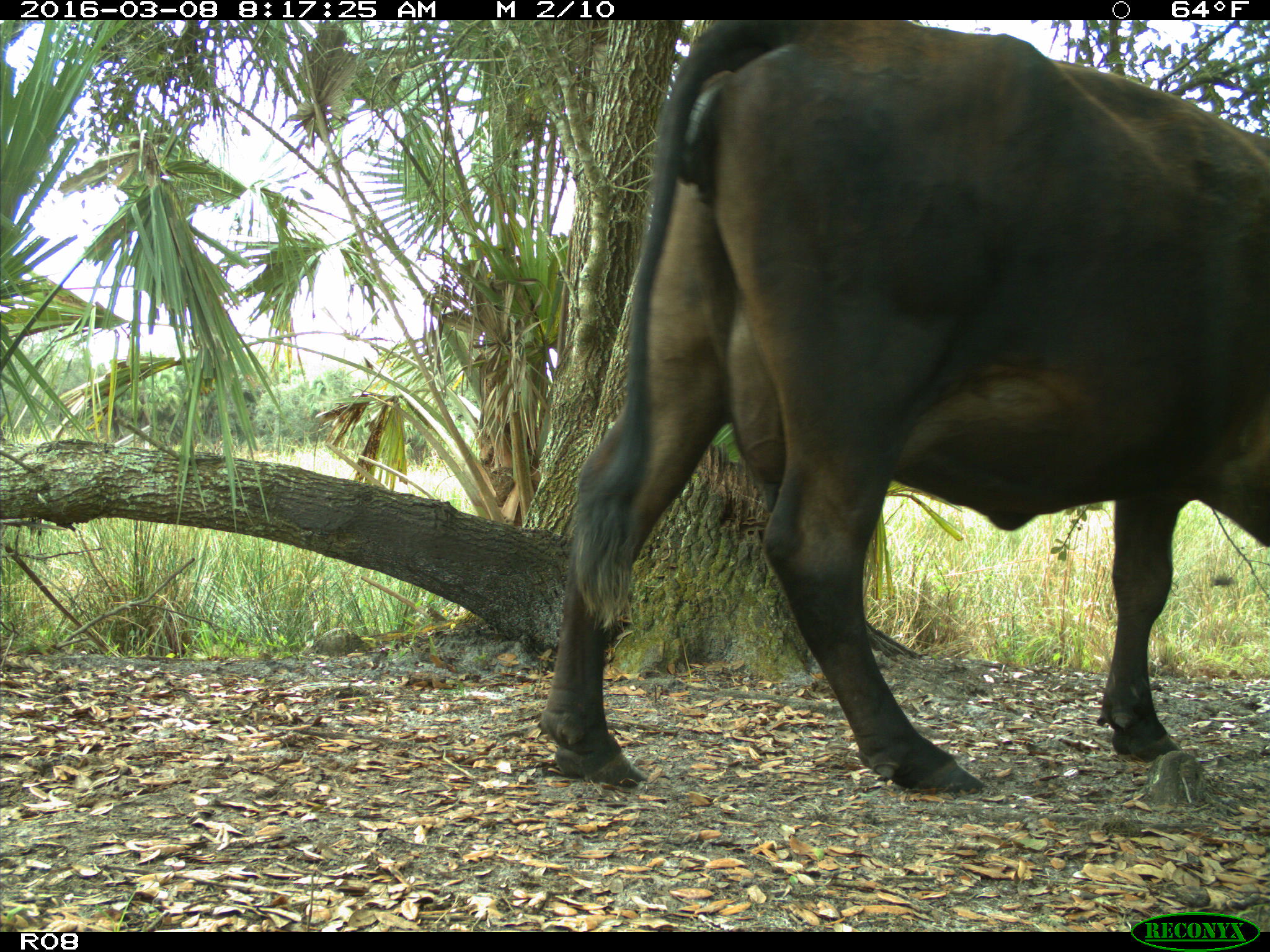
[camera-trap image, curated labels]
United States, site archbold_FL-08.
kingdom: Animalia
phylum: Chordata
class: Mammalia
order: Artiodactyla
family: Bovidae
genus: Bos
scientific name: Bos taurus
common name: domestic cow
Bos taurus (domestic cow).